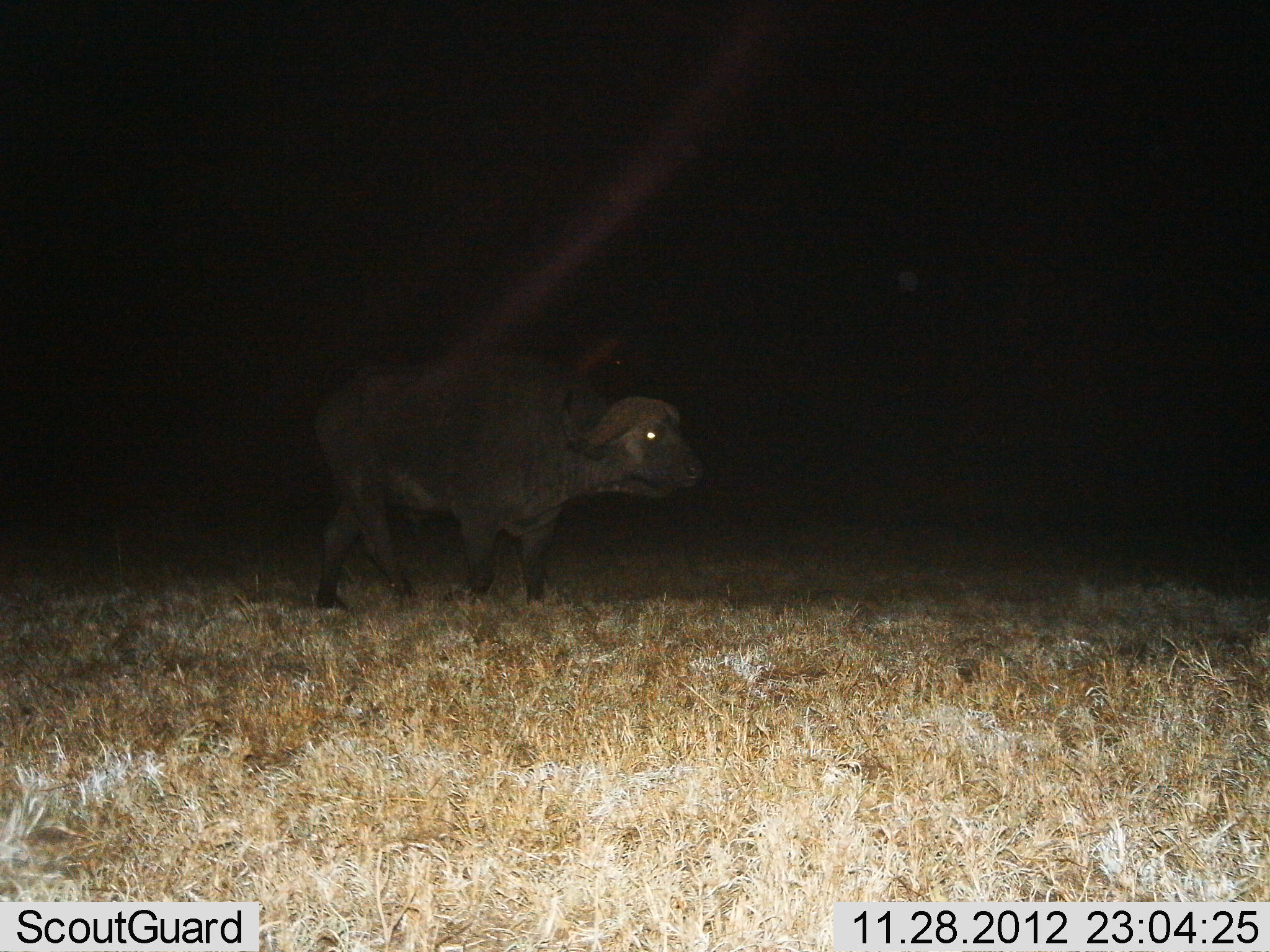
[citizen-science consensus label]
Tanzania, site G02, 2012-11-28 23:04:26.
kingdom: Animalia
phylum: Chordata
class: Mammalia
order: Artiodactyla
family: Bovidae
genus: Syncerus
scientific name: Syncerus caffer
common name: cape buffalo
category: buffalo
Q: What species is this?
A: Buffalo (cape buffalo) (Syncerus caffer).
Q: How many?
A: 1.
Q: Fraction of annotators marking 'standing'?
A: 59%.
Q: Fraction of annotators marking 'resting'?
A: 0%.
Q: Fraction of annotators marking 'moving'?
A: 45%.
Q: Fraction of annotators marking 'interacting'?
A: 0%.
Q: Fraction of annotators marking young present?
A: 0%.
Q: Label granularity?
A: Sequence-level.